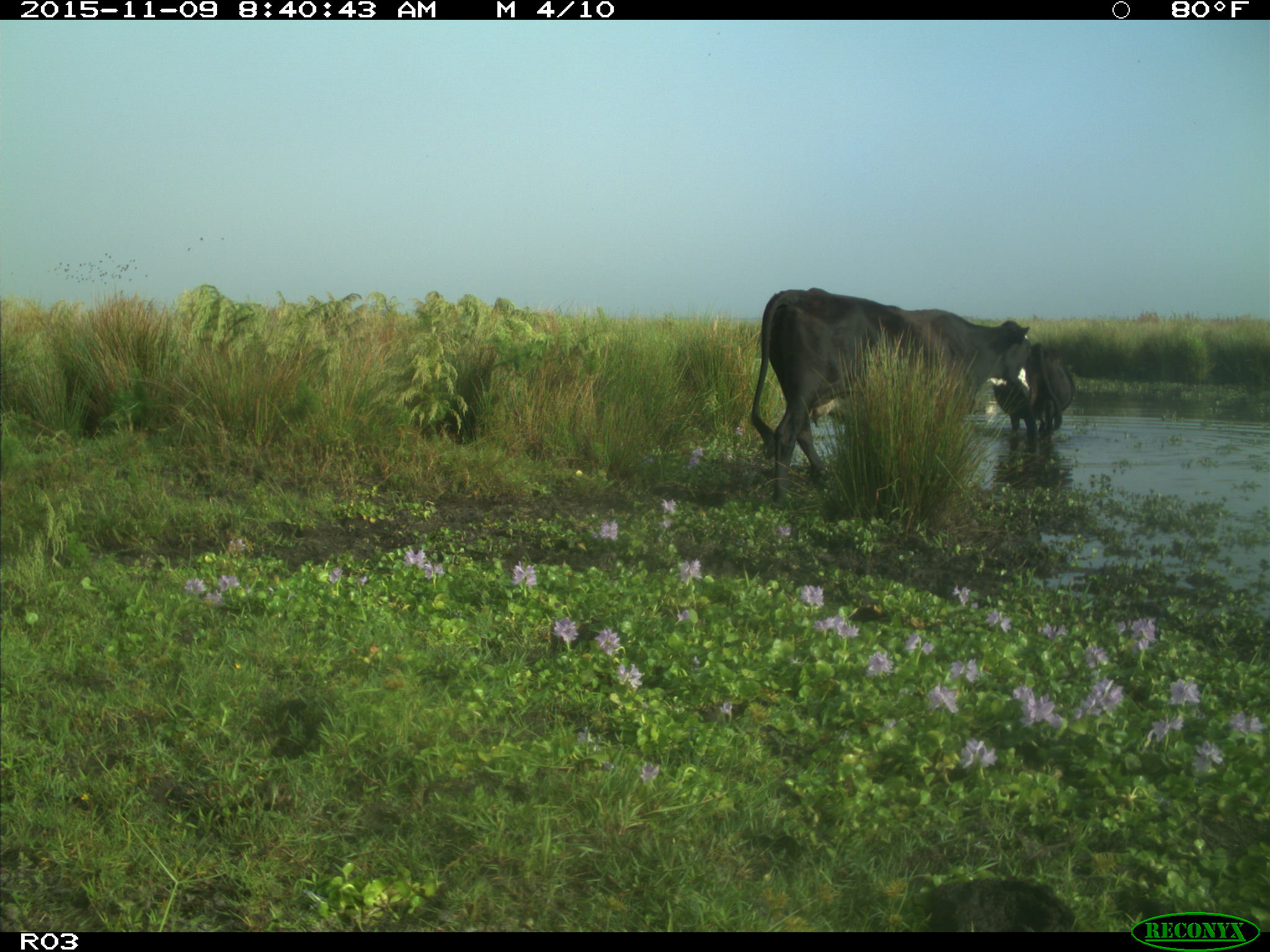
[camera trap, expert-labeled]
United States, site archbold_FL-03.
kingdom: Animalia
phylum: Chordata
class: Mammalia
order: Artiodactyla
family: Bovidae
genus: Bos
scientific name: Bos taurus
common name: domestic cow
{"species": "Bos taurus (domestic cow)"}